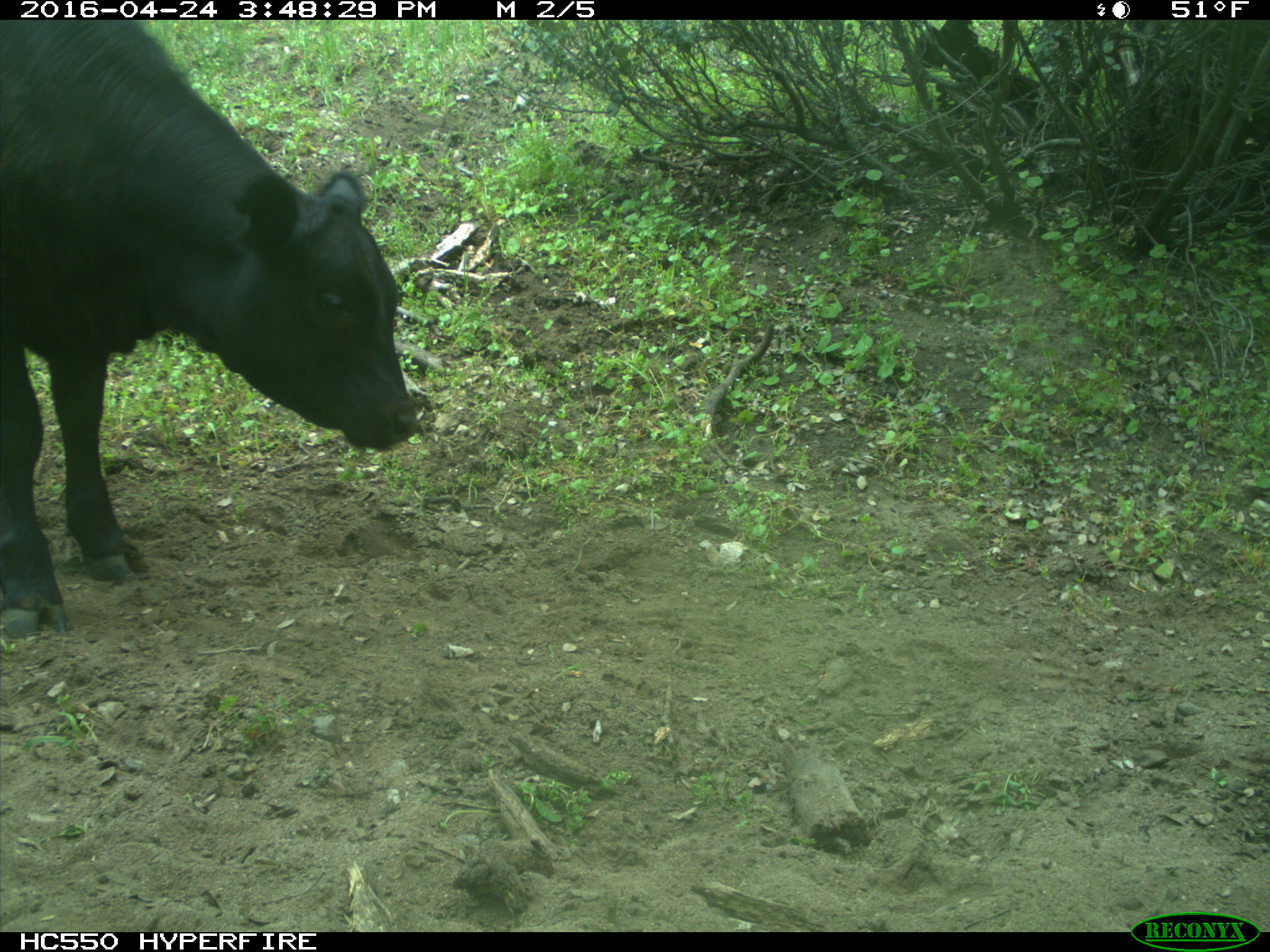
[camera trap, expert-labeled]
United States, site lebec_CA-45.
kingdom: Animalia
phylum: Chordata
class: Mammalia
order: Artiodactyla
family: Bovidae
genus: Bos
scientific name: Bos taurus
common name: domestic cow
Bos taurus (domestic cow).